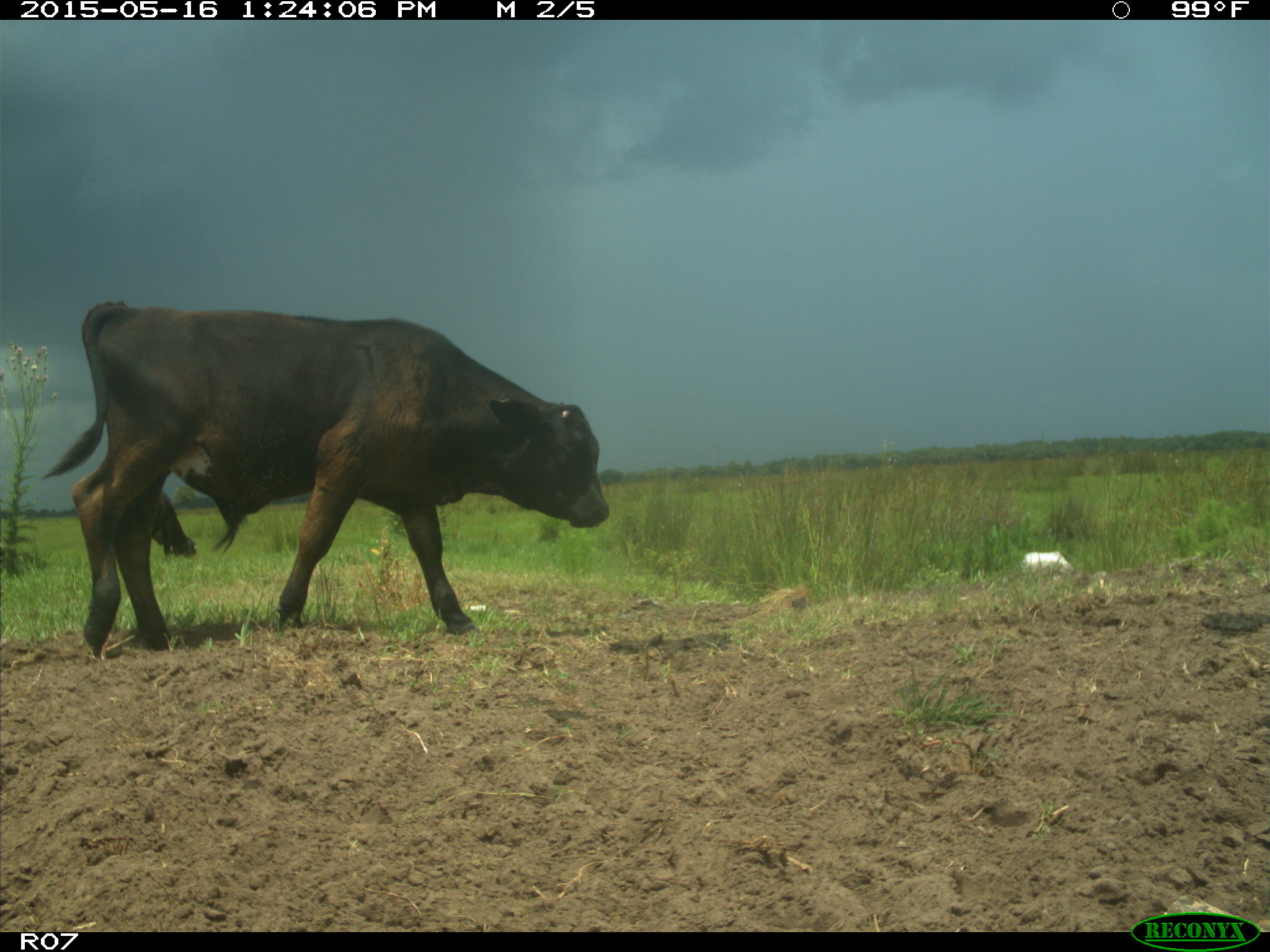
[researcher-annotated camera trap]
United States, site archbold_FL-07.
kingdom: Animalia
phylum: Chordata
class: Mammalia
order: Artiodactyla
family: Bovidae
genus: Bos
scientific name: Bos taurus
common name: domestic cow